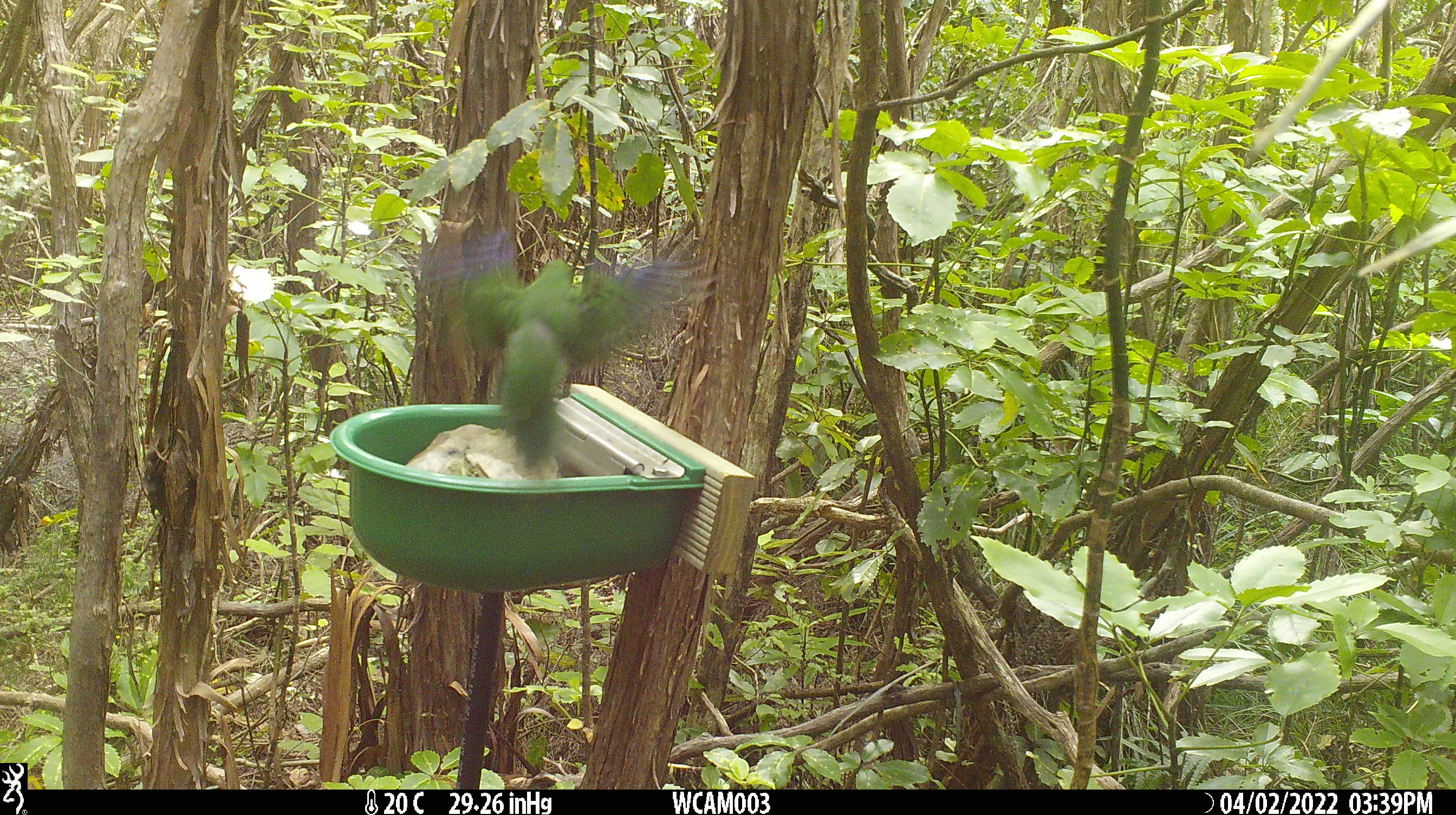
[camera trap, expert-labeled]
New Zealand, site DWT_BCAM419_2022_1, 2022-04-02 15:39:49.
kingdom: Animalia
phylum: Chordata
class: Aves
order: Psittaciformes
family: Psittaculidae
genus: Cyanoramphus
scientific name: Cyanoramphus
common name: parakeet